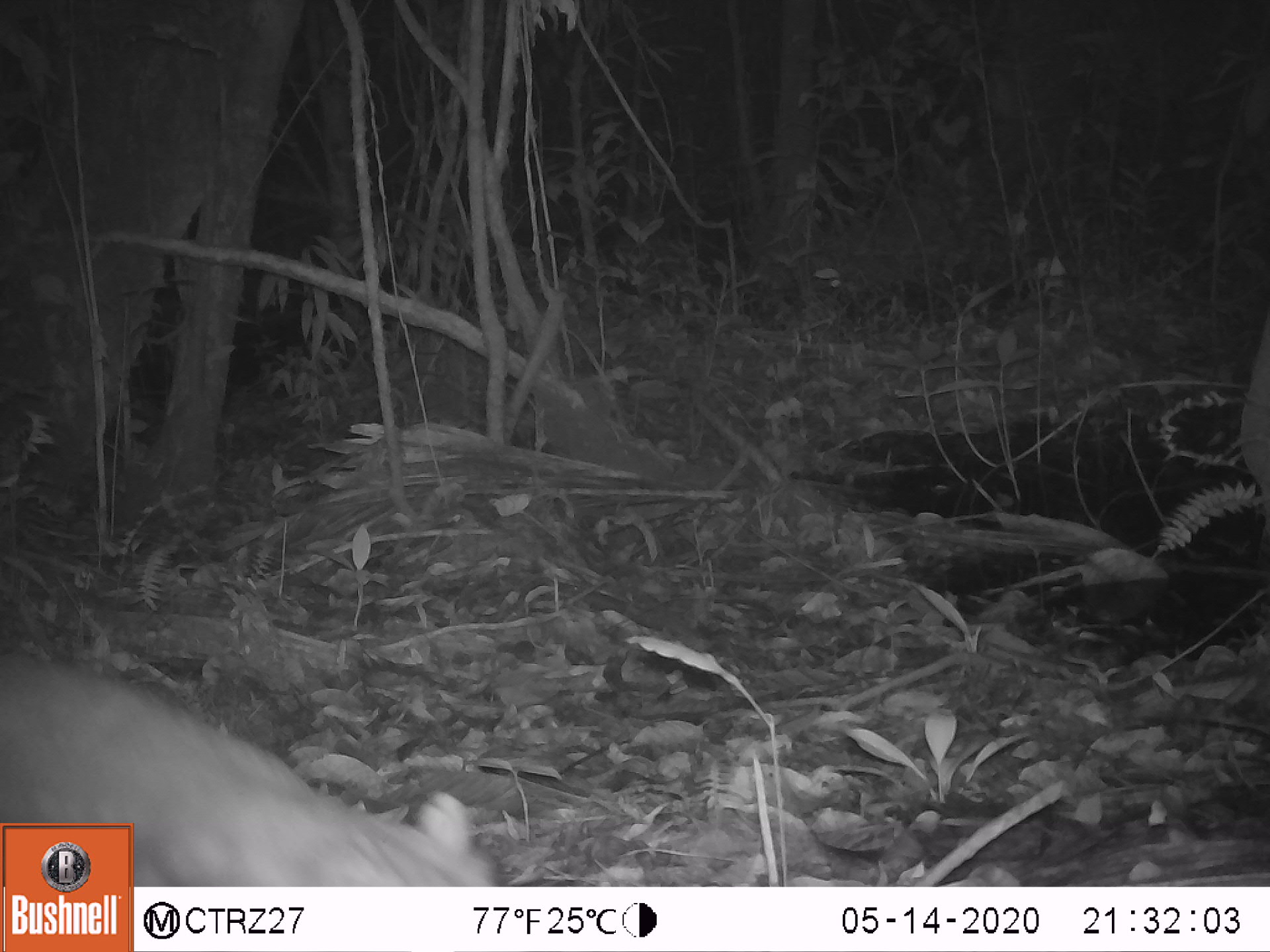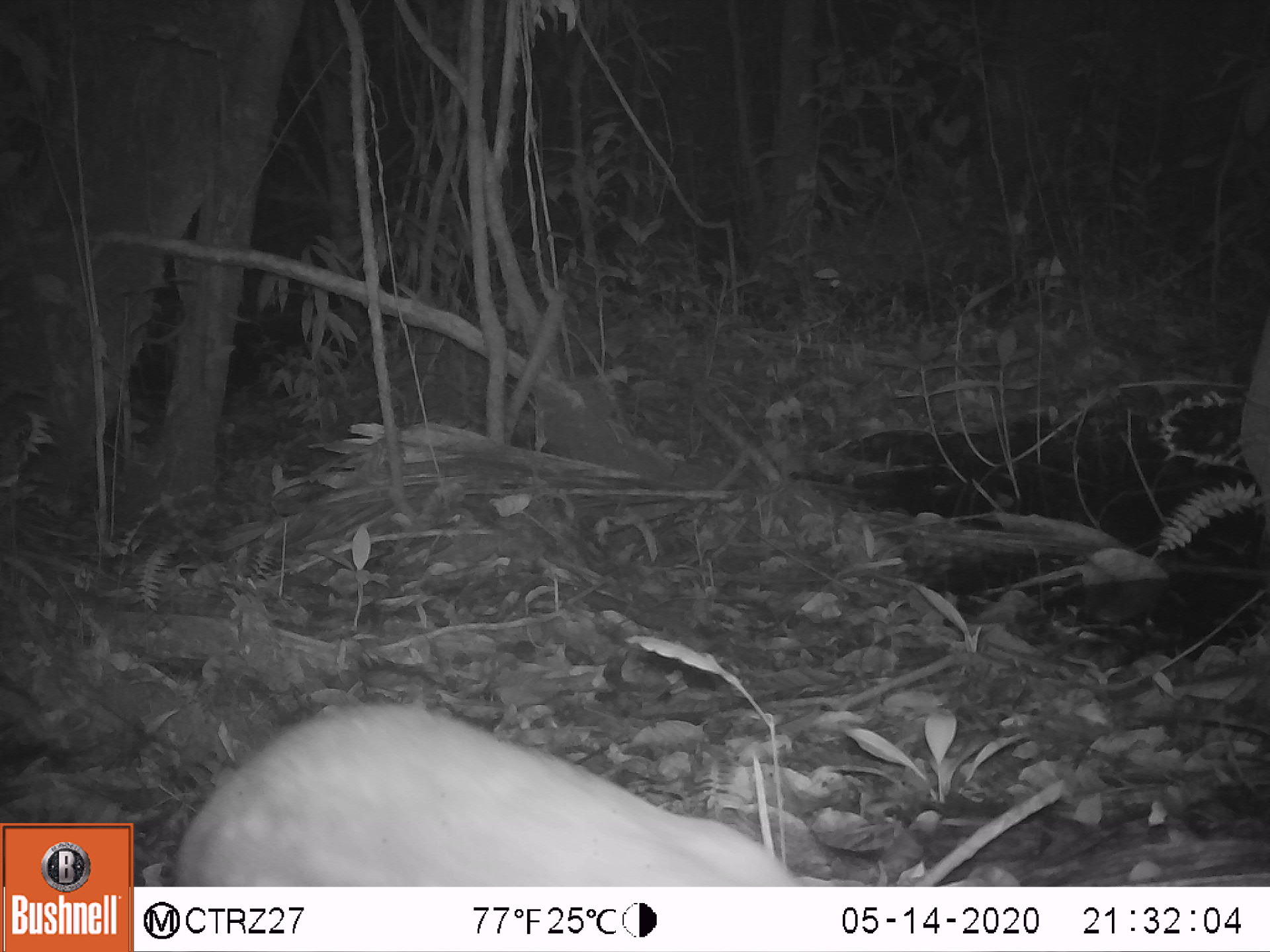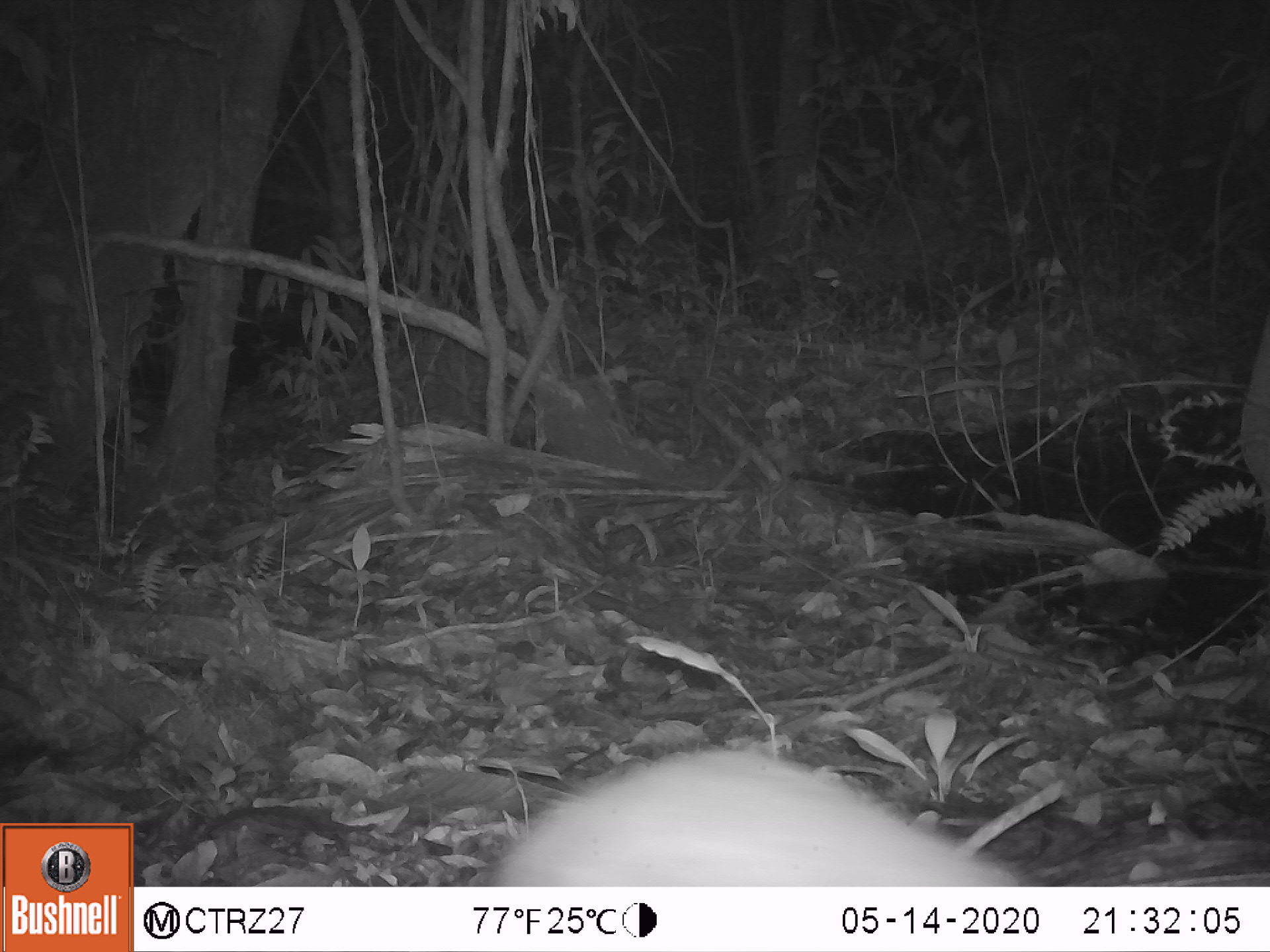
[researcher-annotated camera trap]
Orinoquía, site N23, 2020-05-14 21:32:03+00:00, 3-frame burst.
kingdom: Animalia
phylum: Chordata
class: Mammalia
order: Rodentia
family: Cuniculidae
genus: Cuniculus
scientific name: Cuniculus paca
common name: spotted paca